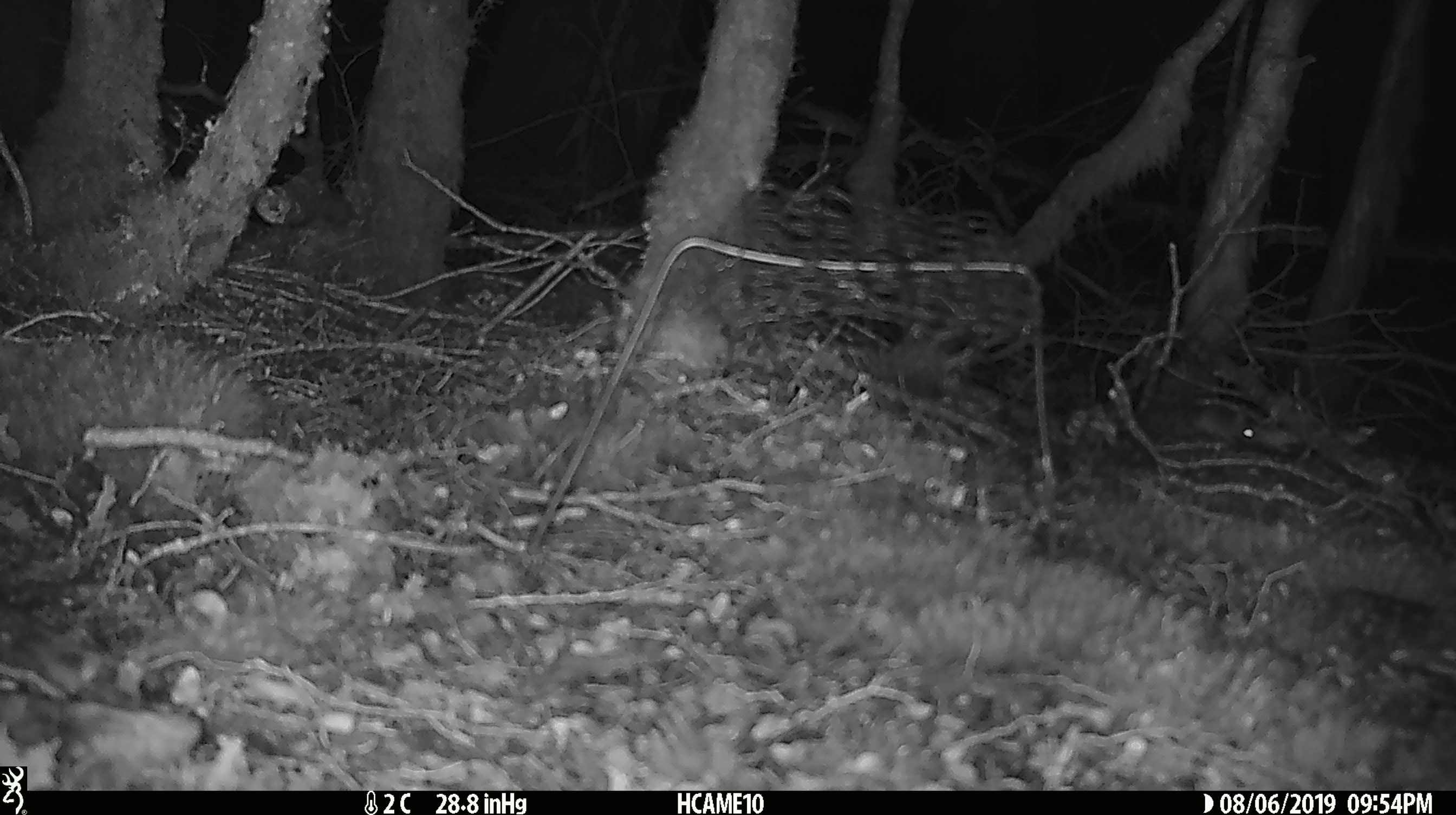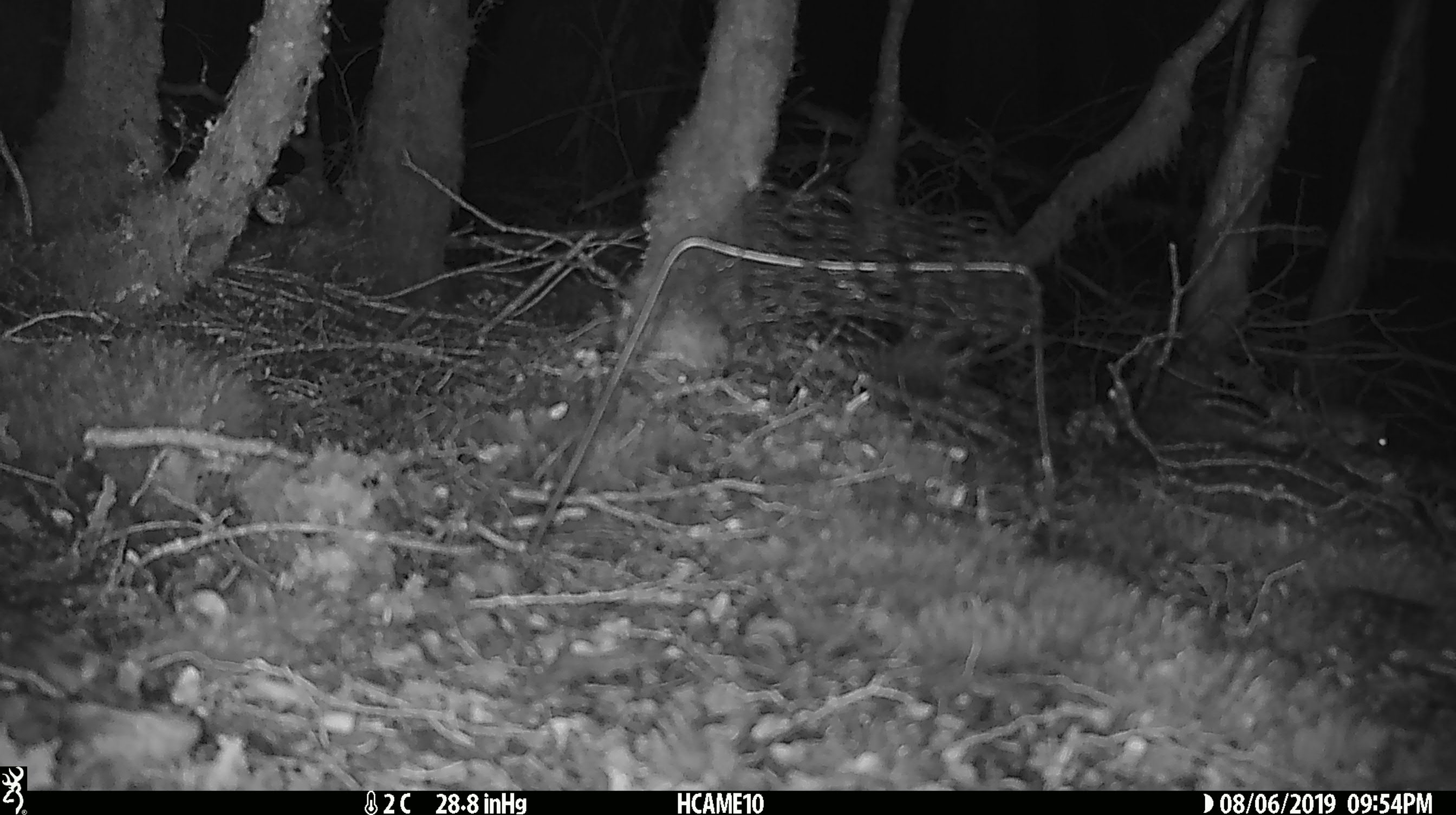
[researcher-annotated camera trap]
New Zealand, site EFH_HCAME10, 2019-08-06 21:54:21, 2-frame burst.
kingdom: Animalia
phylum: Chordata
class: Mammalia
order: Rodentia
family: Muridae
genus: Mus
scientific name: Mus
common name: mouse